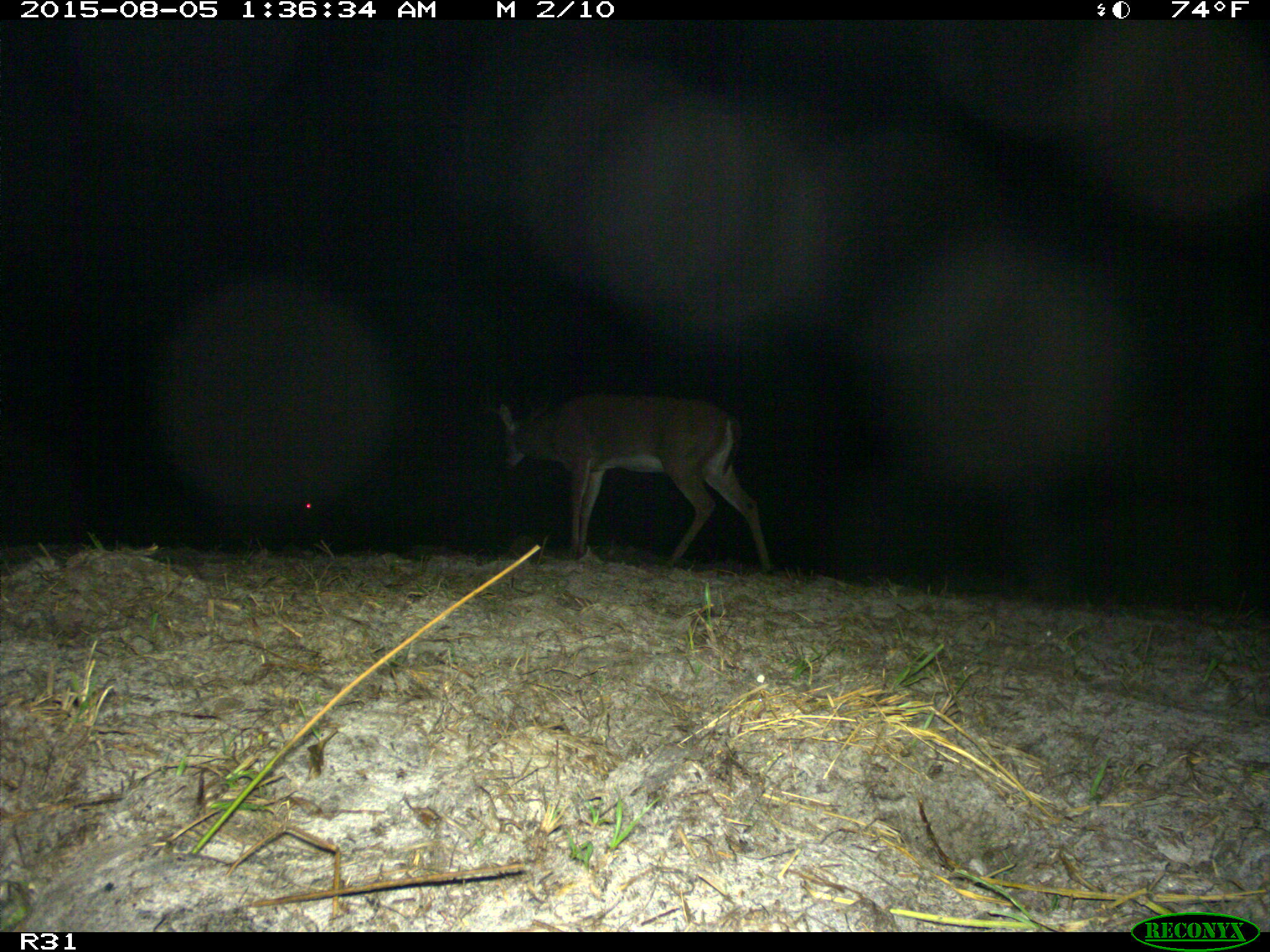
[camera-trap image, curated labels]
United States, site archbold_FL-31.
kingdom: Animalia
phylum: Chordata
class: Mammalia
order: Artiodactyla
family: Cervidae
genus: Odocoileus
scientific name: Odocoileus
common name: deer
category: unidentified deer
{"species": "unidentified deer (deer) (Odocoileus)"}